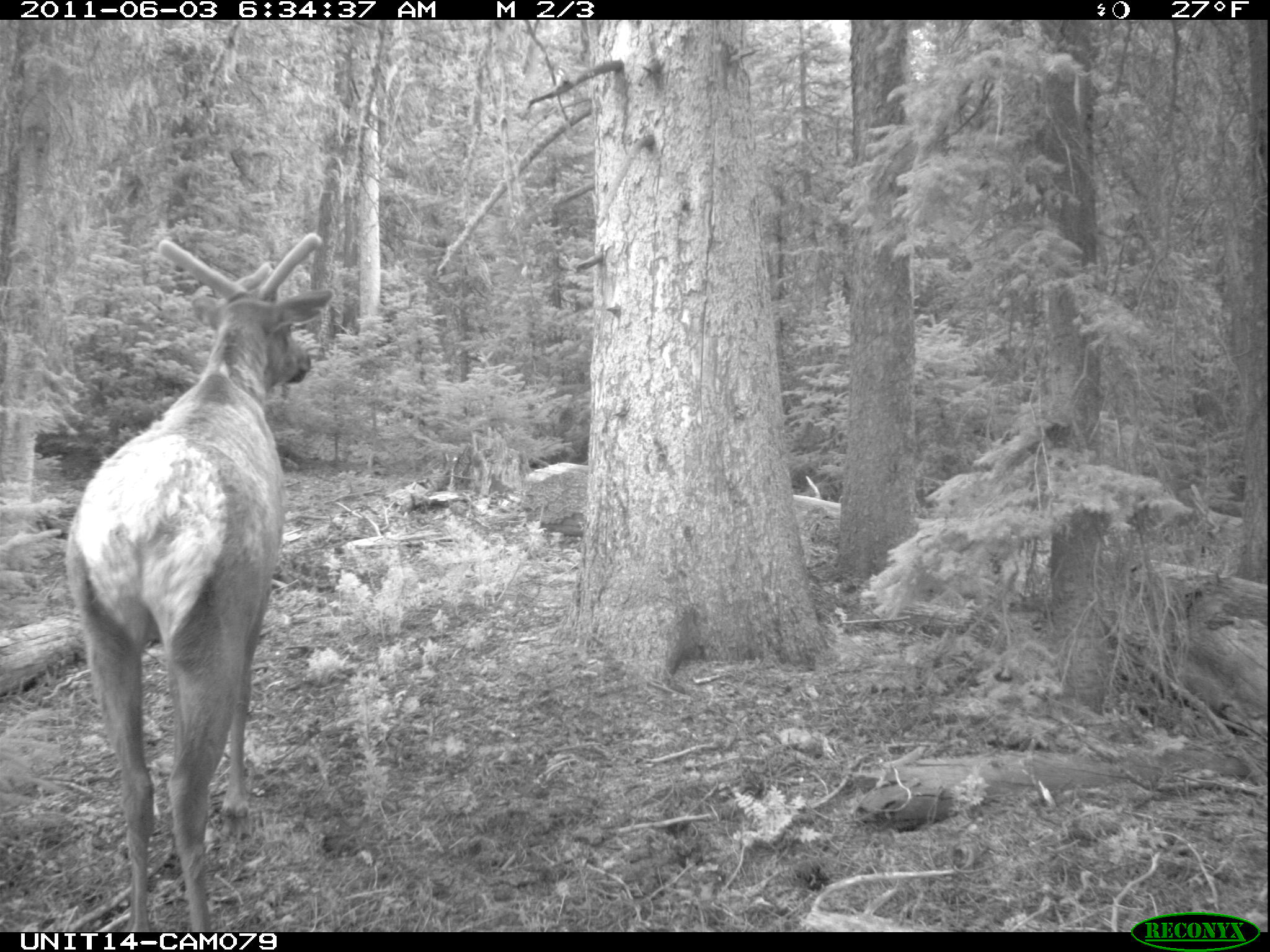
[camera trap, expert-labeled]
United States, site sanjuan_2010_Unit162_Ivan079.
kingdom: Animalia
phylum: Chordata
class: Mammalia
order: Artiodactyla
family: Cervidae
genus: Cervus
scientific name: Cervus elaphus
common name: red deer